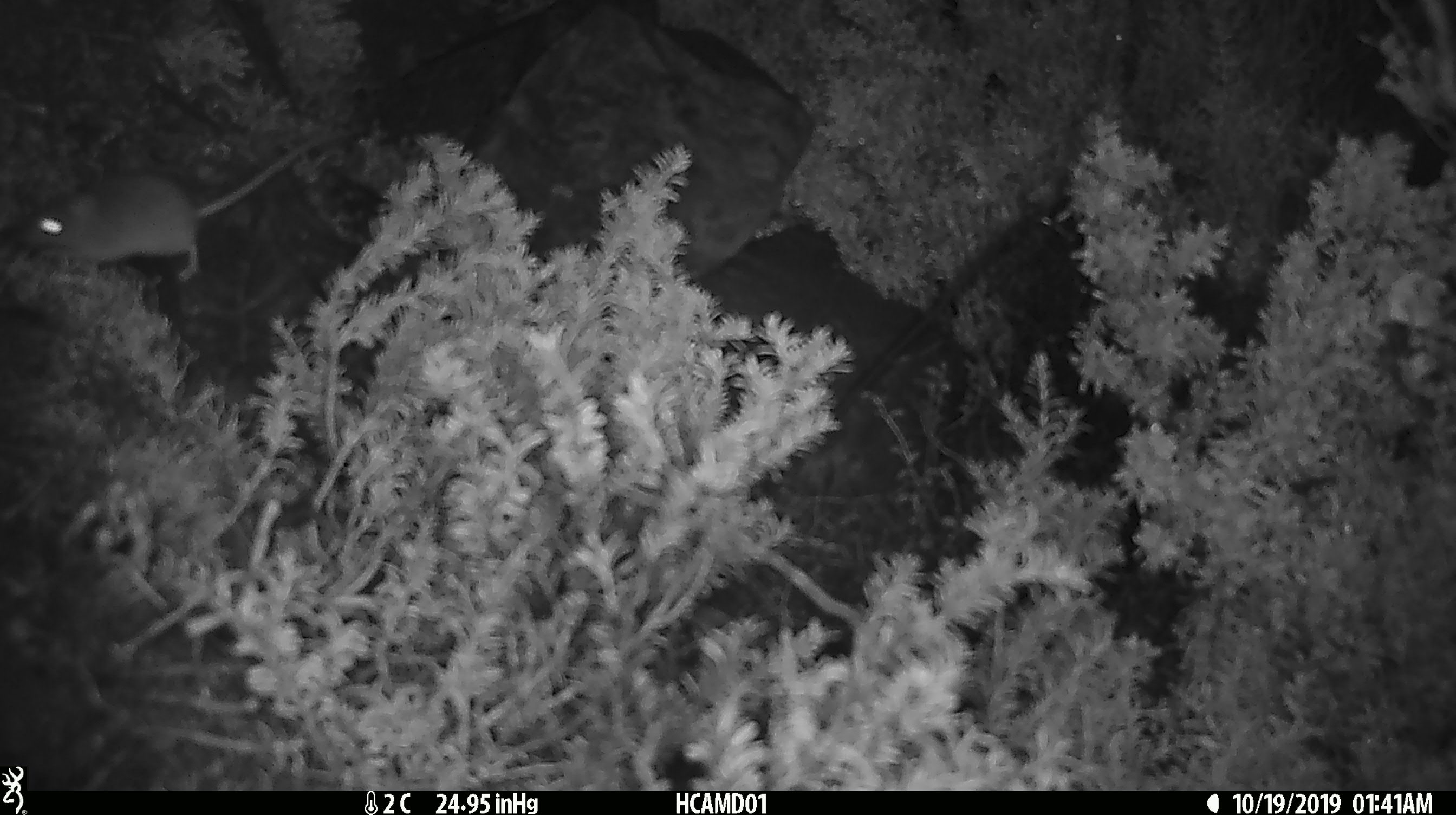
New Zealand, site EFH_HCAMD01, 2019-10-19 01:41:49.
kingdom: Animalia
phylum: Chordata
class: Mammalia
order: Rodentia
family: Muridae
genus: Mus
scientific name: Mus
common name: mouse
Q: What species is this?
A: Mouse (Mus).